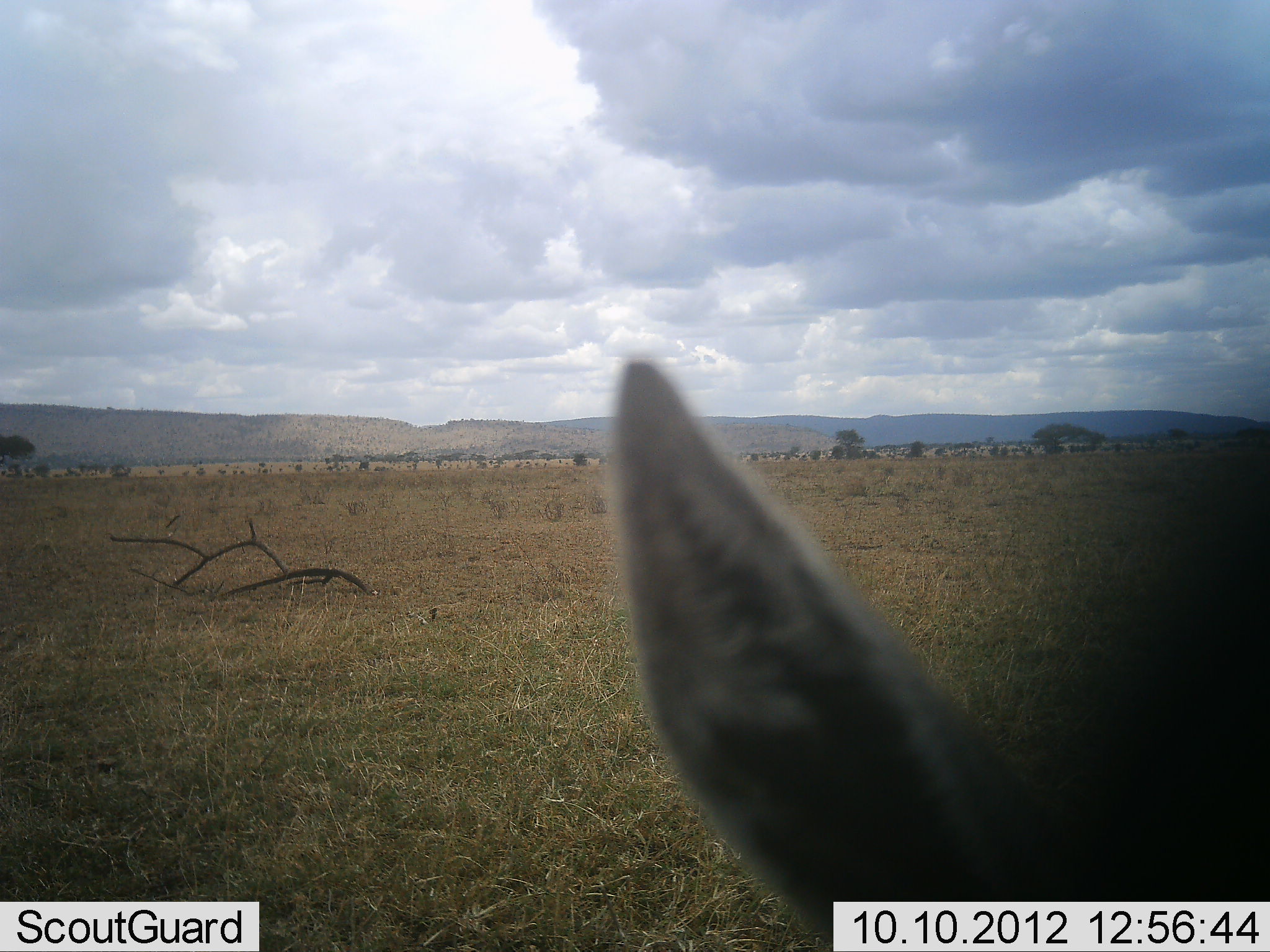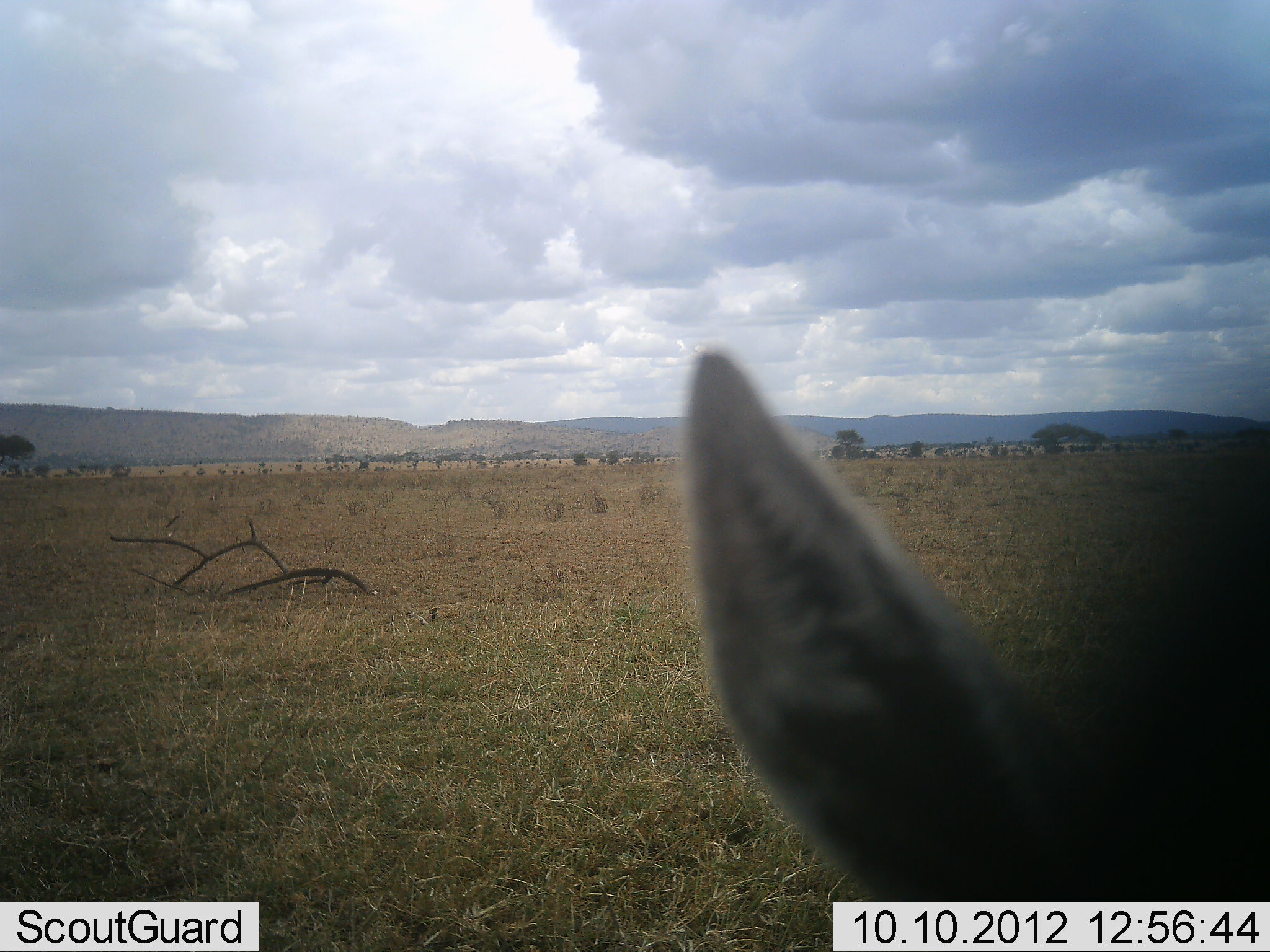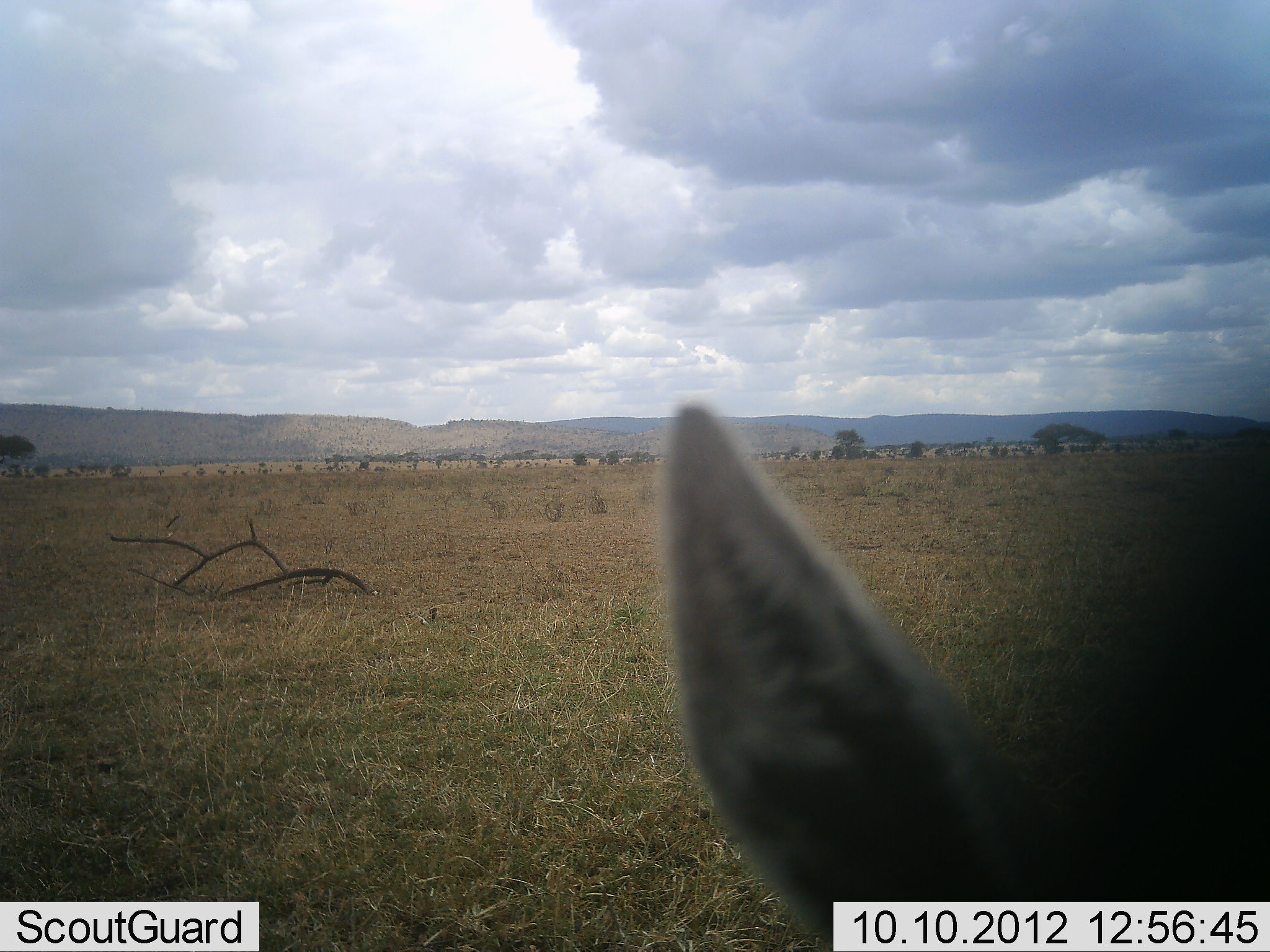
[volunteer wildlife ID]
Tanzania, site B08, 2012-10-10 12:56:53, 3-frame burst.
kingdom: Animalia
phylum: Chordata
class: Mammalia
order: Artiodactyla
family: Bovidae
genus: Eudorcas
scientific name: Eudorcas thomsonii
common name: thomson's gazelle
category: gazellethomsons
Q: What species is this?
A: Gazellethomsons (thomson's gazelle) (Eudorcas thomsonii).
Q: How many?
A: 1.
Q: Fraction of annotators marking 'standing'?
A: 80%.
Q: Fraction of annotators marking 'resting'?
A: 20%.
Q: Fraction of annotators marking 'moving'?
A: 0%.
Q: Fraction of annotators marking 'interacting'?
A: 0%.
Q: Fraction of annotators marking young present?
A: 0%.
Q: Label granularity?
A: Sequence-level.